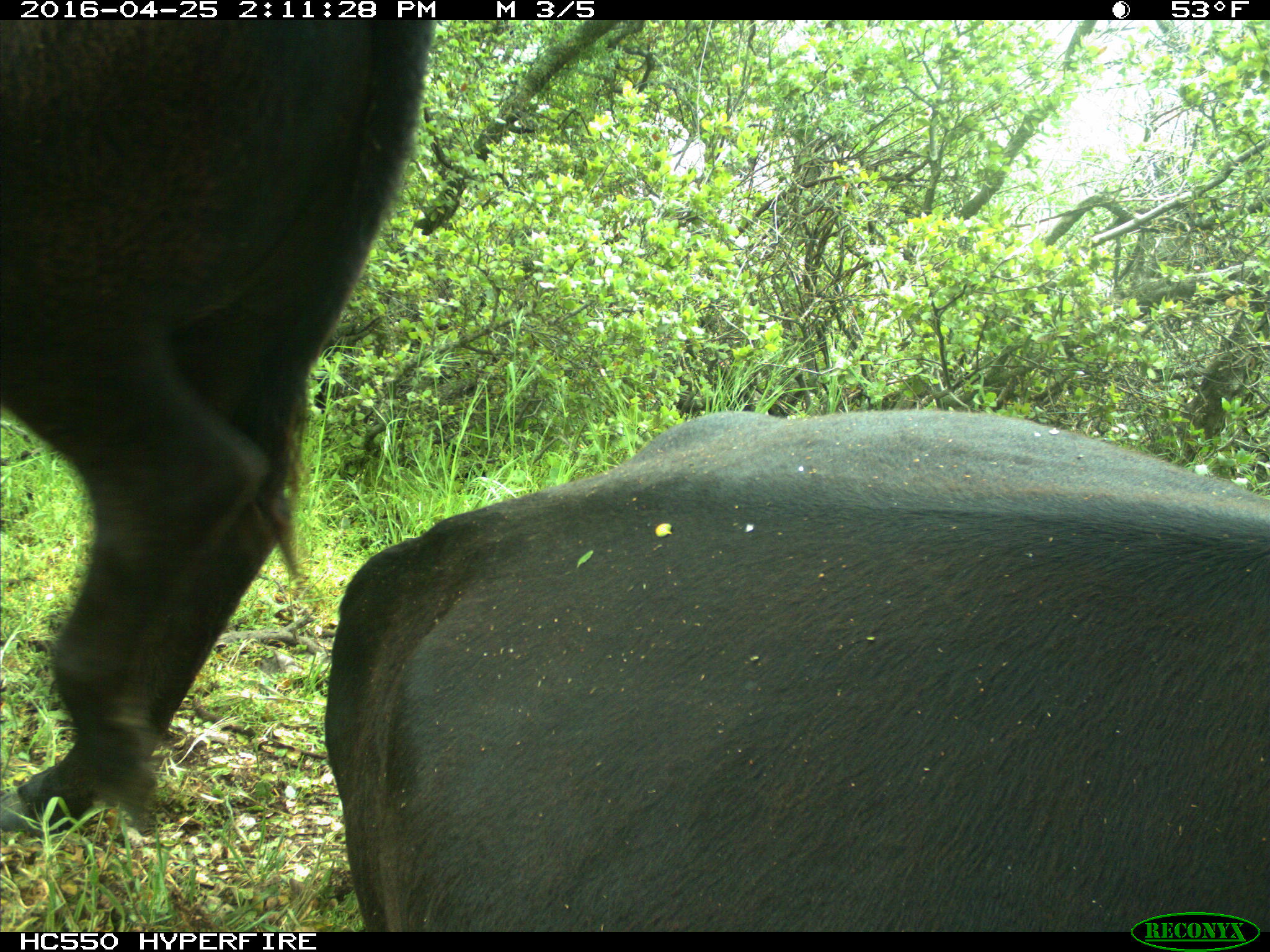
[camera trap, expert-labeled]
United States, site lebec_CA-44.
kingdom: Animalia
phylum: Chordata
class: Mammalia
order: Artiodactyla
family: Bovidae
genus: Bos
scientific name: Bos taurus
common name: domestic cow